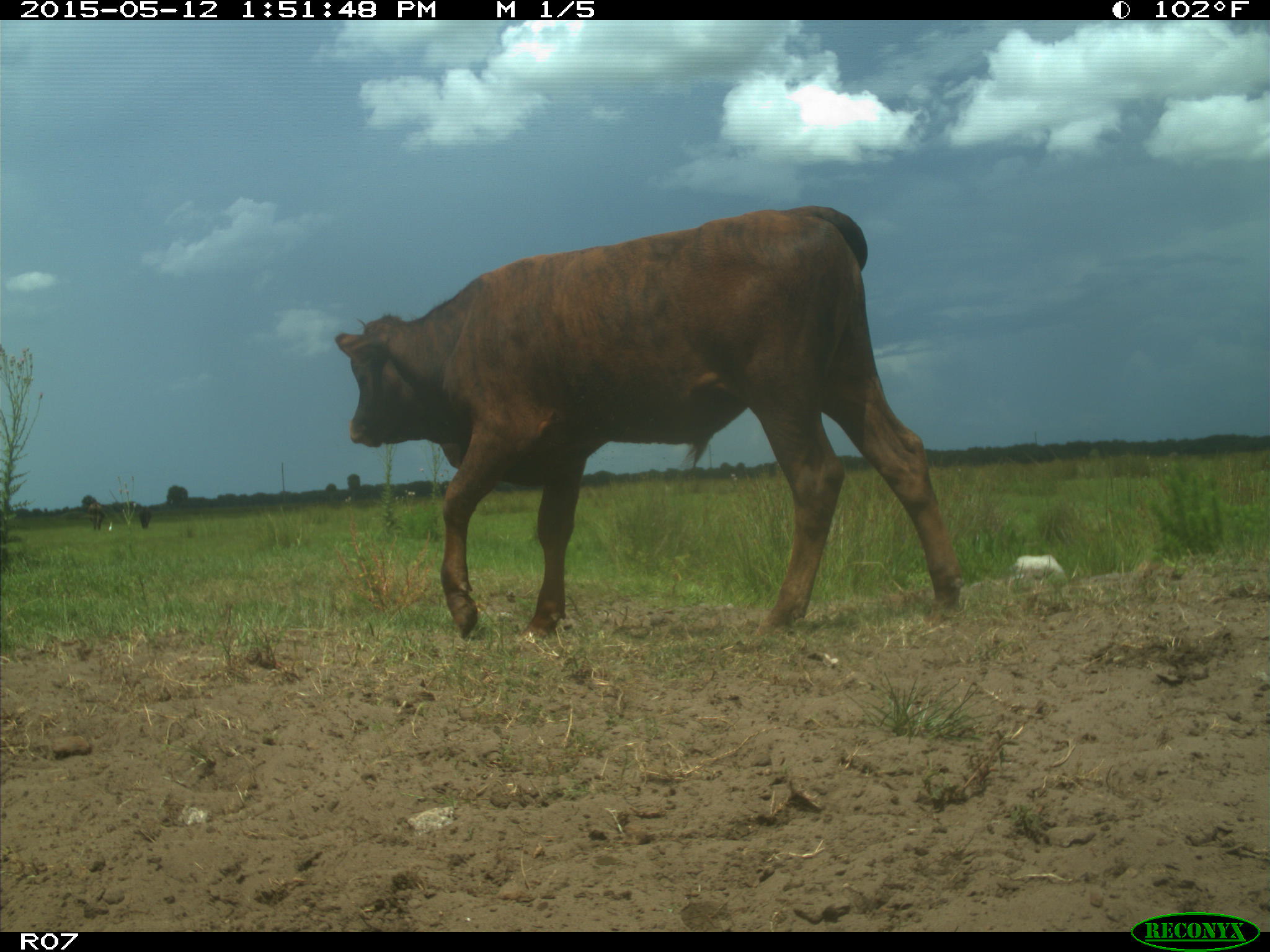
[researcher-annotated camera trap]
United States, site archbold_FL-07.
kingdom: Animalia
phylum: Chordata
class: Mammalia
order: Artiodactyla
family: Bovidae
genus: Bos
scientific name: Bos taurus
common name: domestic cow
Bos taurus (domestic cow).